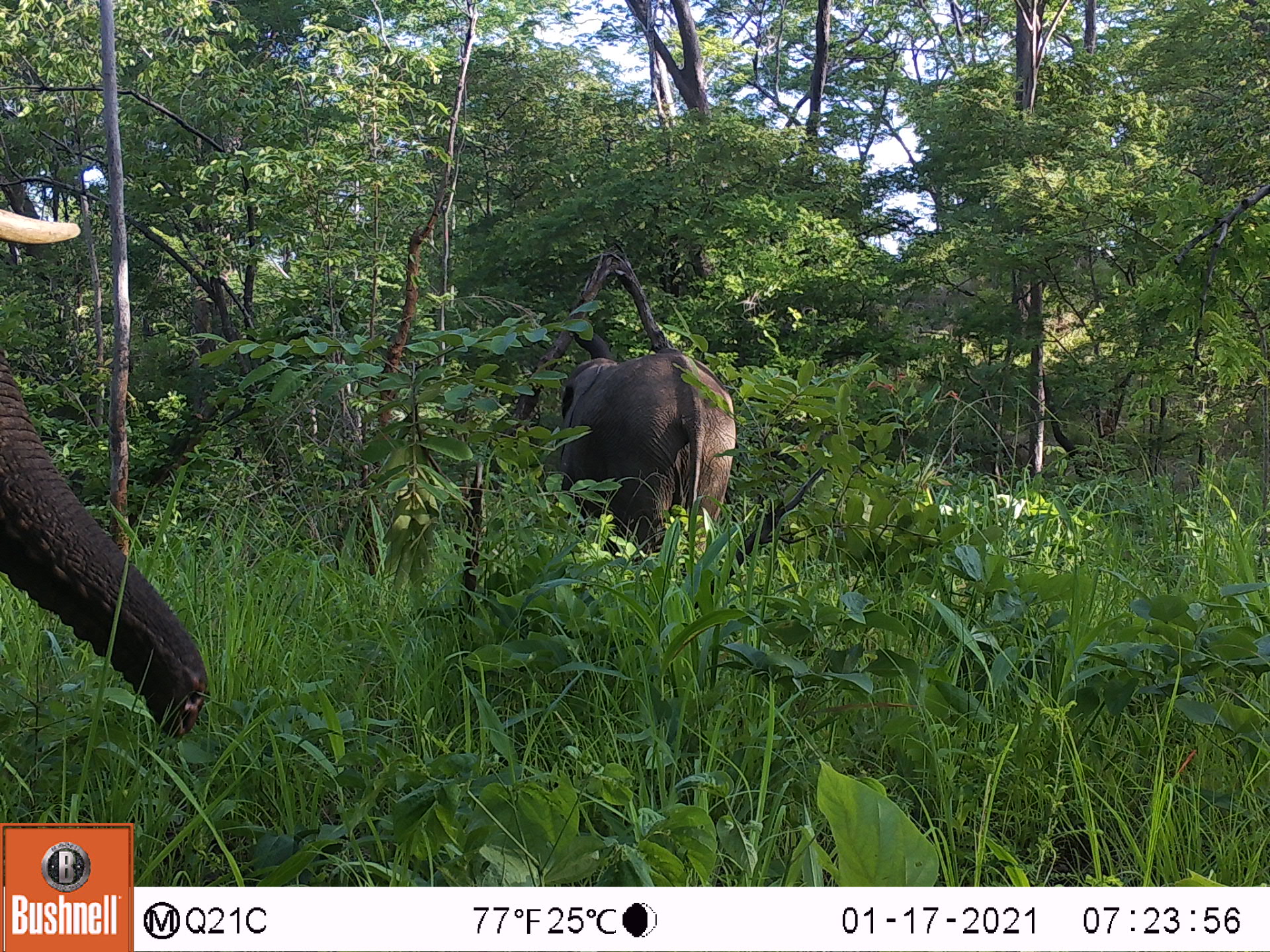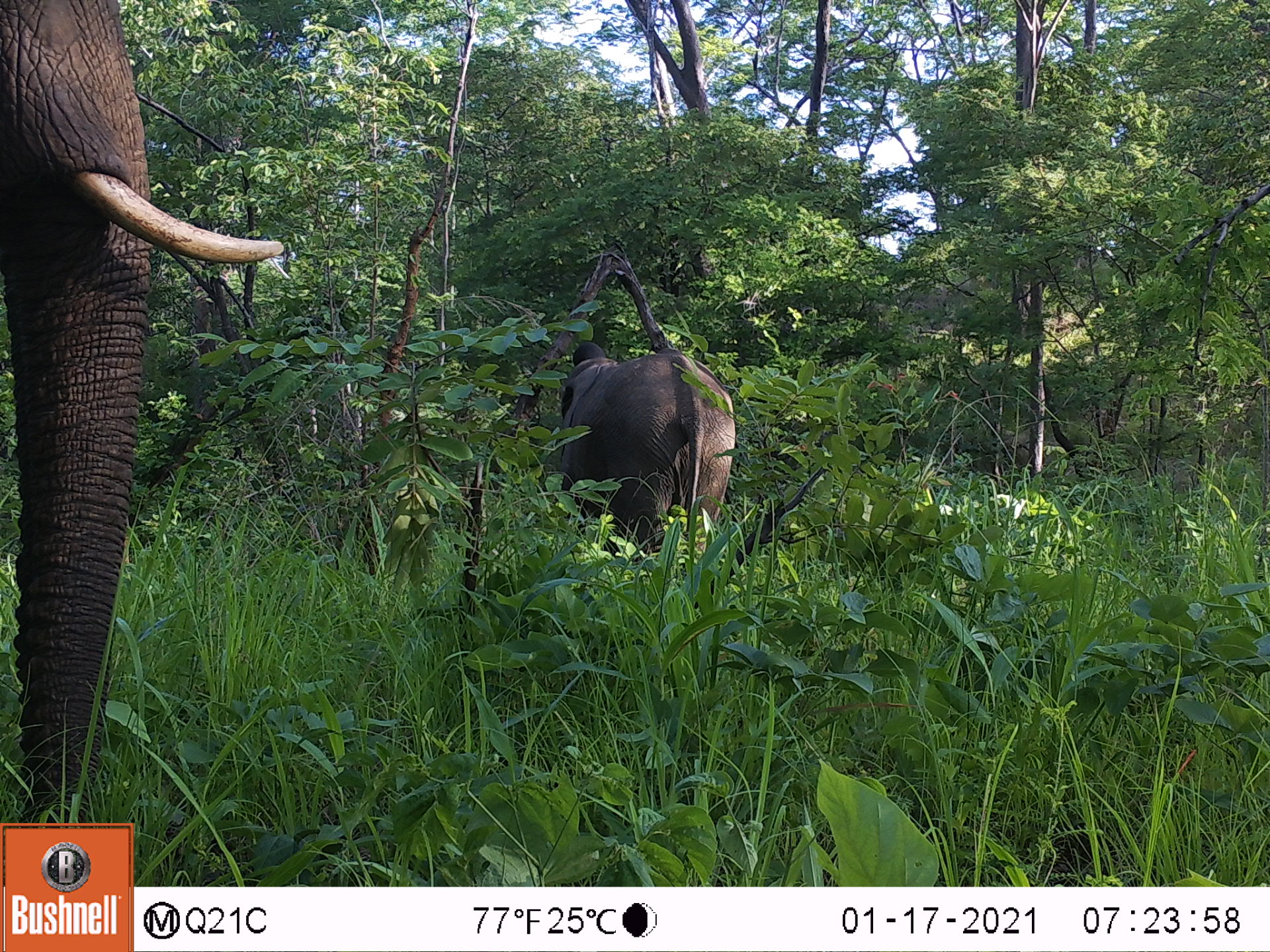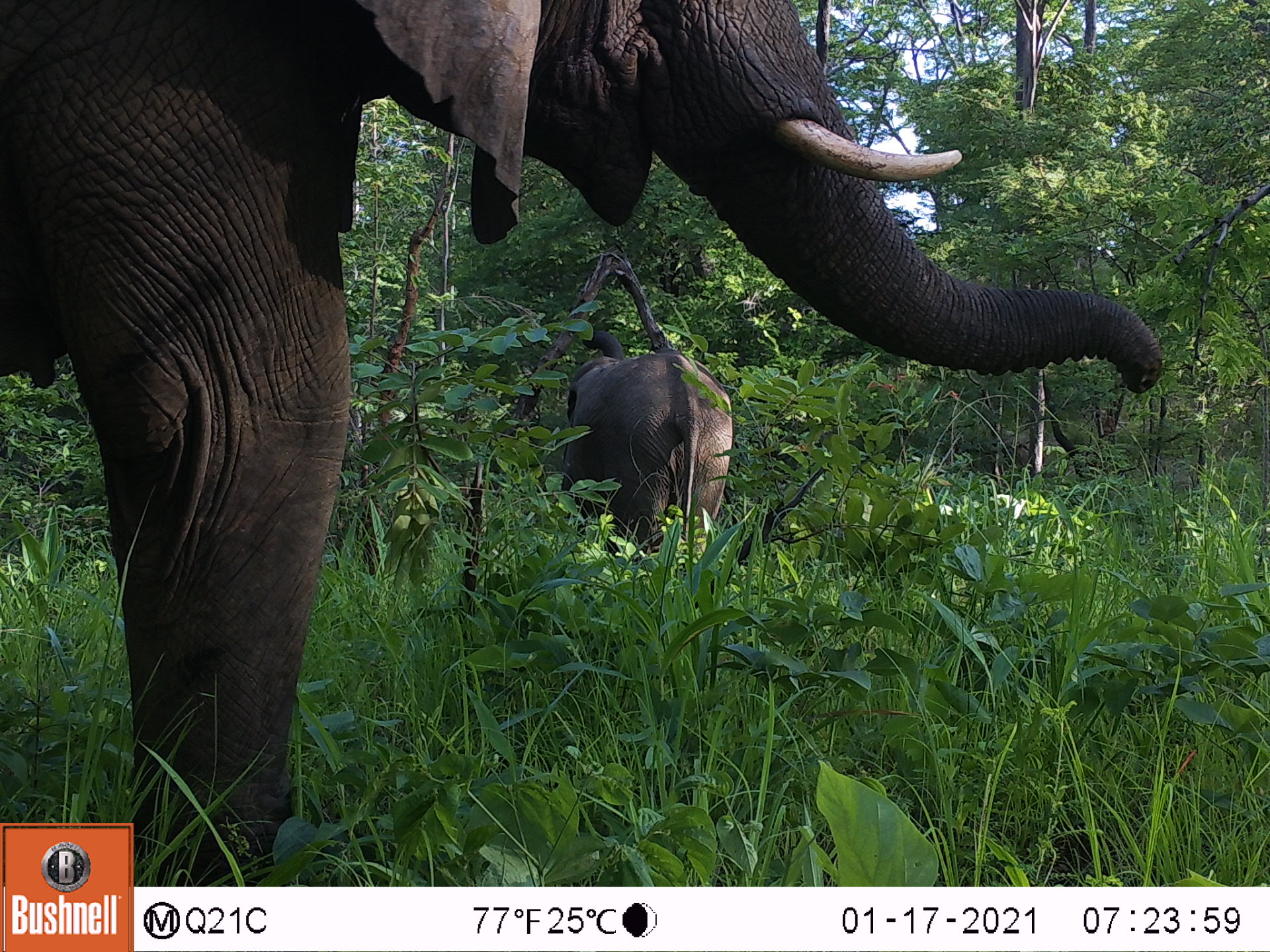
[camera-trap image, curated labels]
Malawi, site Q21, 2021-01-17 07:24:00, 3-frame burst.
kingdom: Animalia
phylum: Chordata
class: Mammalia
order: Proboscidea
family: Elephantidae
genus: Loxodonta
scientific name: Loxodonta africana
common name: african savanna elephant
African savanna elephant (Loxodonta africana), count 2.